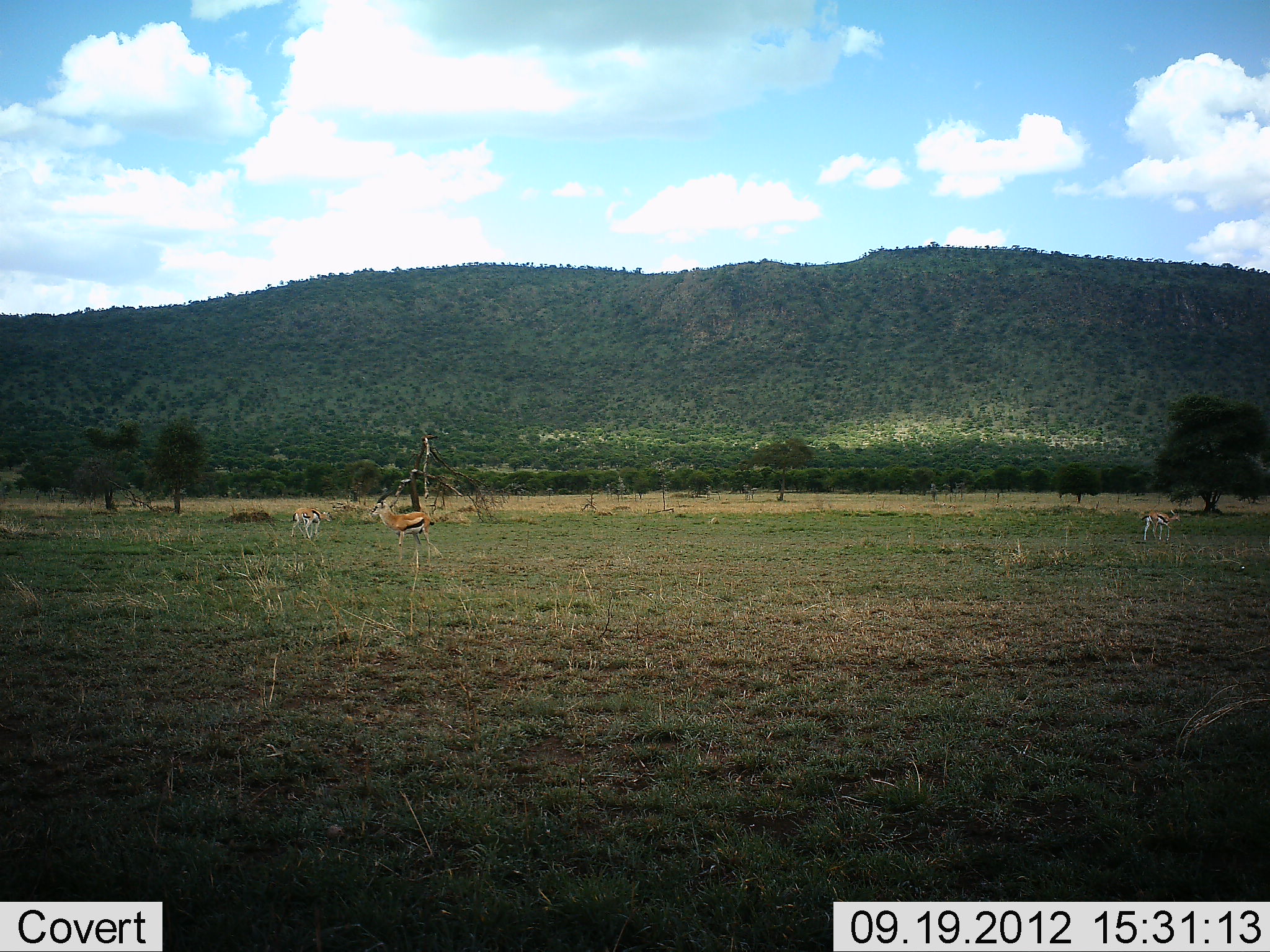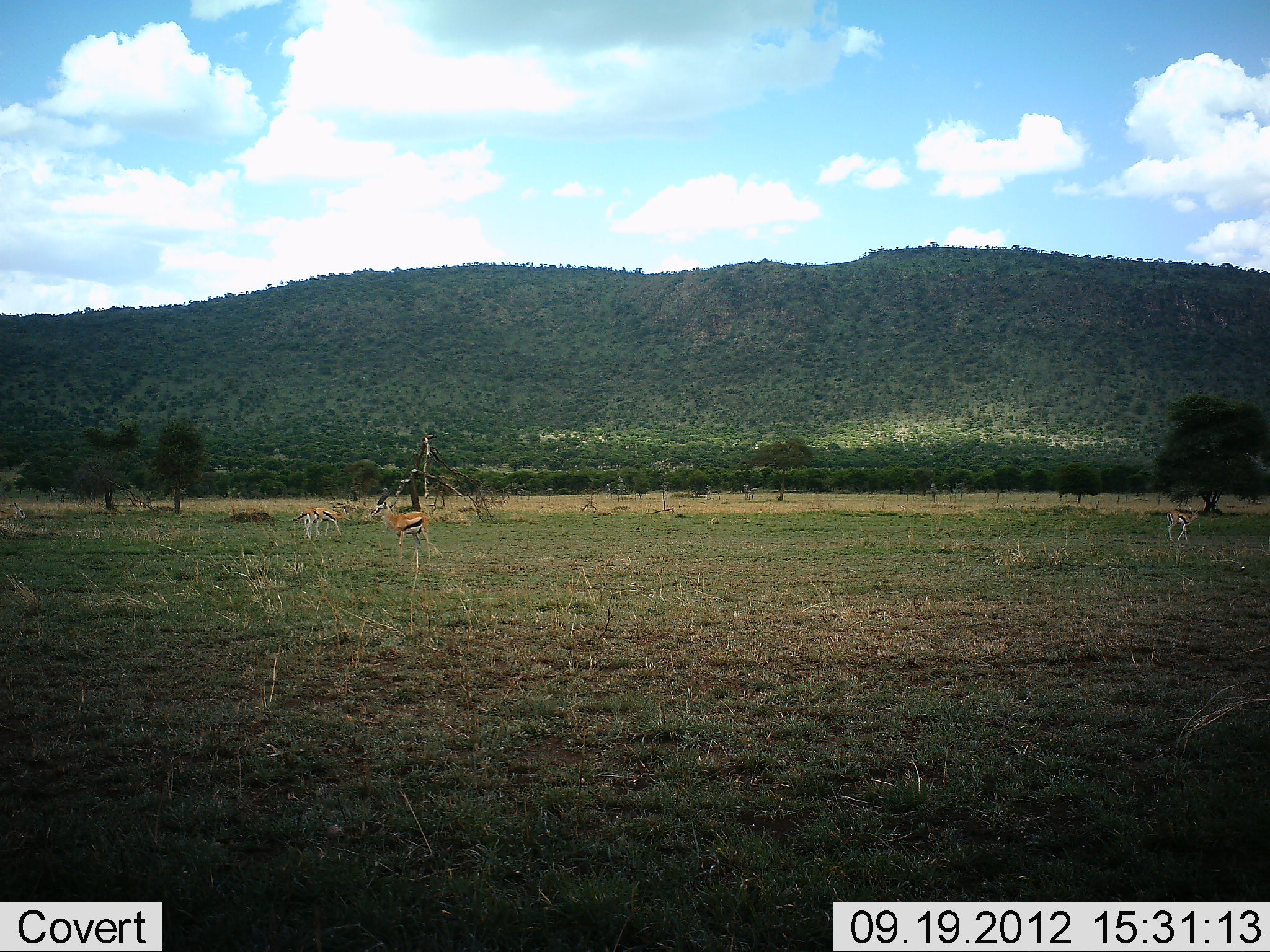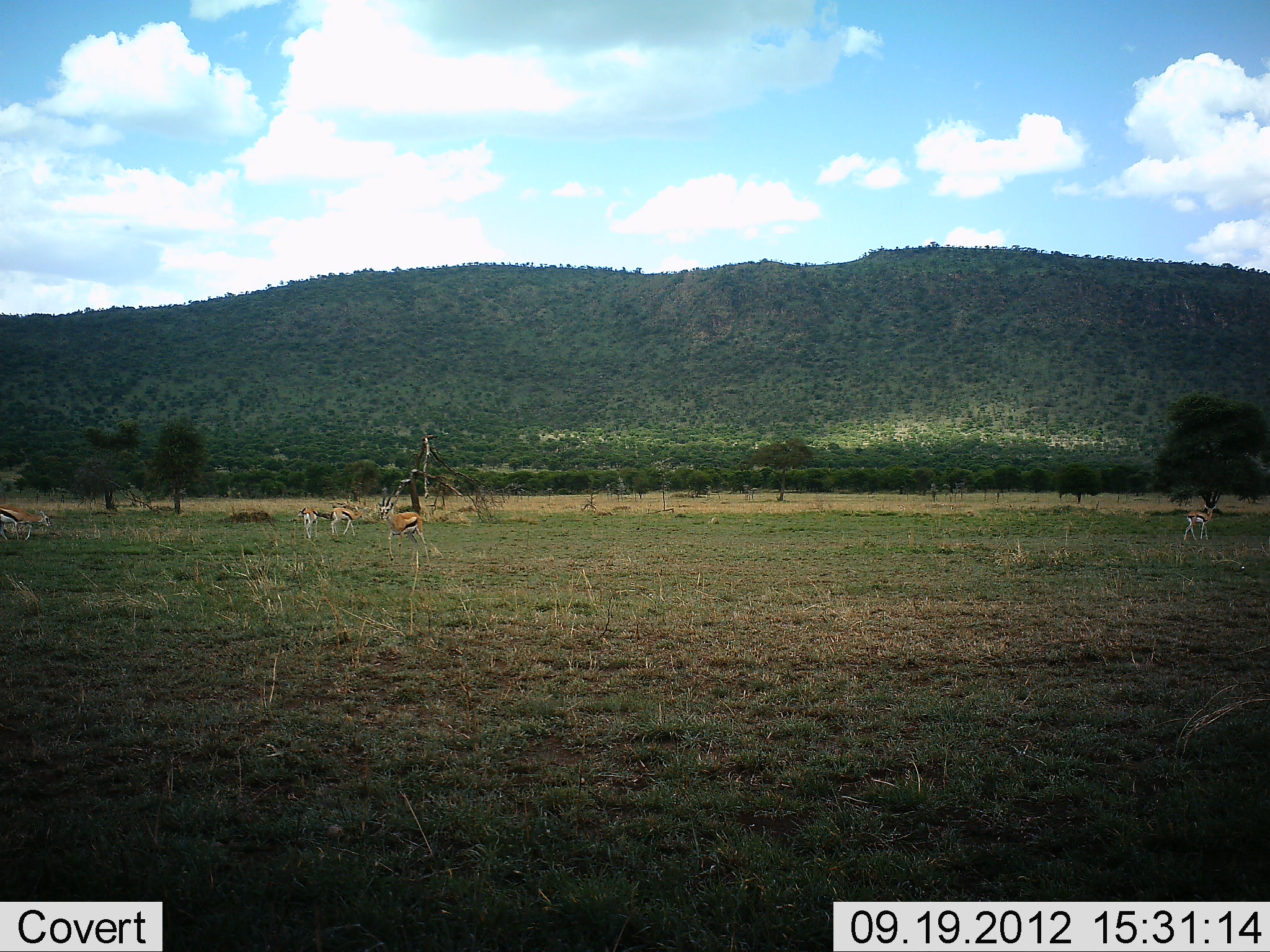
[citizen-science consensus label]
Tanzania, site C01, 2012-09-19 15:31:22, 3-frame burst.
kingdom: Animalia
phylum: Chordata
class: Mammalia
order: Artiodactyla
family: Bovidae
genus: Eudorcas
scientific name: Eudorcas thomsonii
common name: thomson's gazelle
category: gazellethomsons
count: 5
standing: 80%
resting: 0%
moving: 90%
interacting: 0%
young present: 0%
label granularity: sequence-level